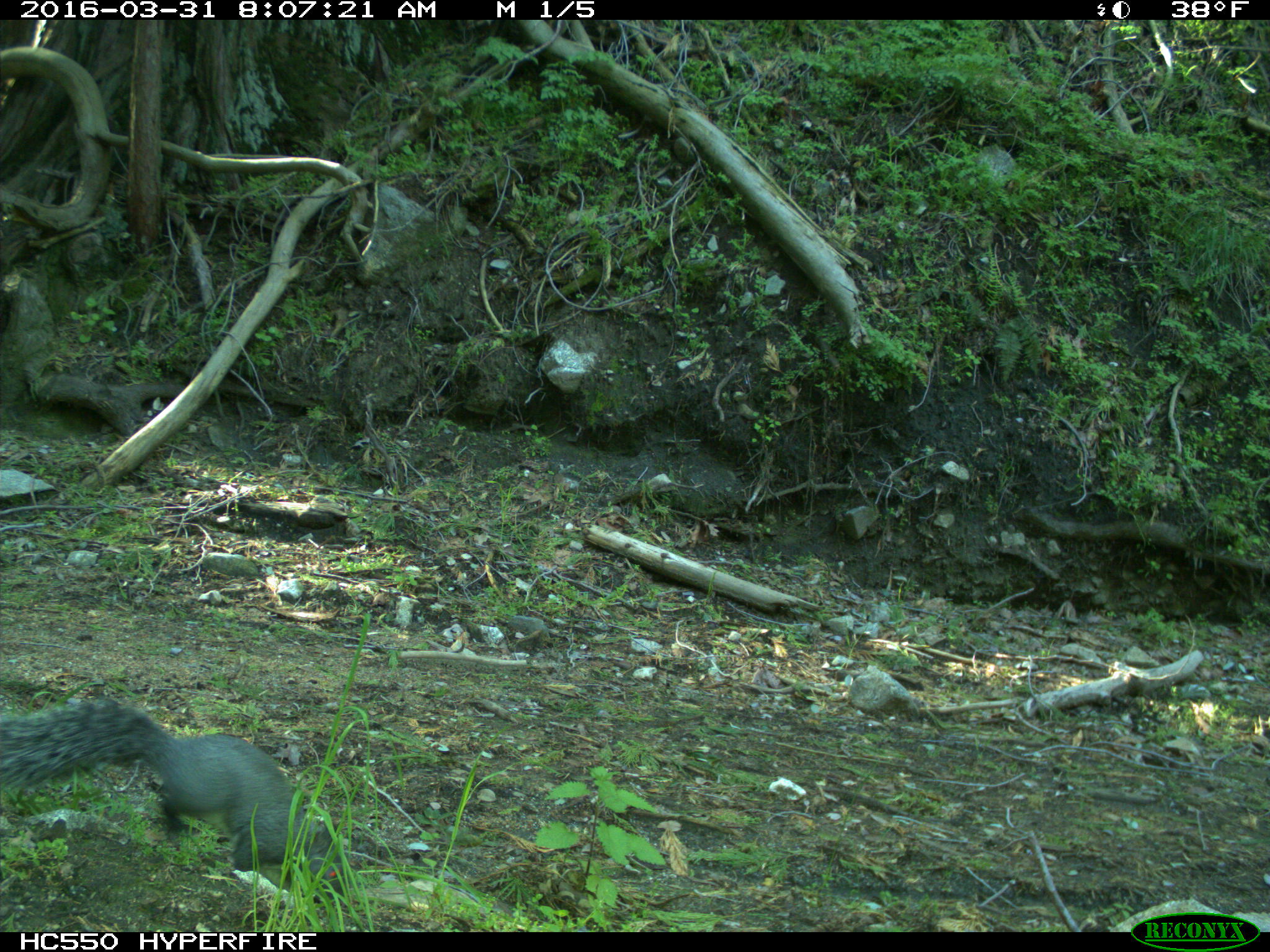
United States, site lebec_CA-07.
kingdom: Animalia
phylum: Chordata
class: Mammalia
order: Rodentia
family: Sciuridae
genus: Sciurus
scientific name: Sciurus carolinensis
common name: eastern gray squirrel